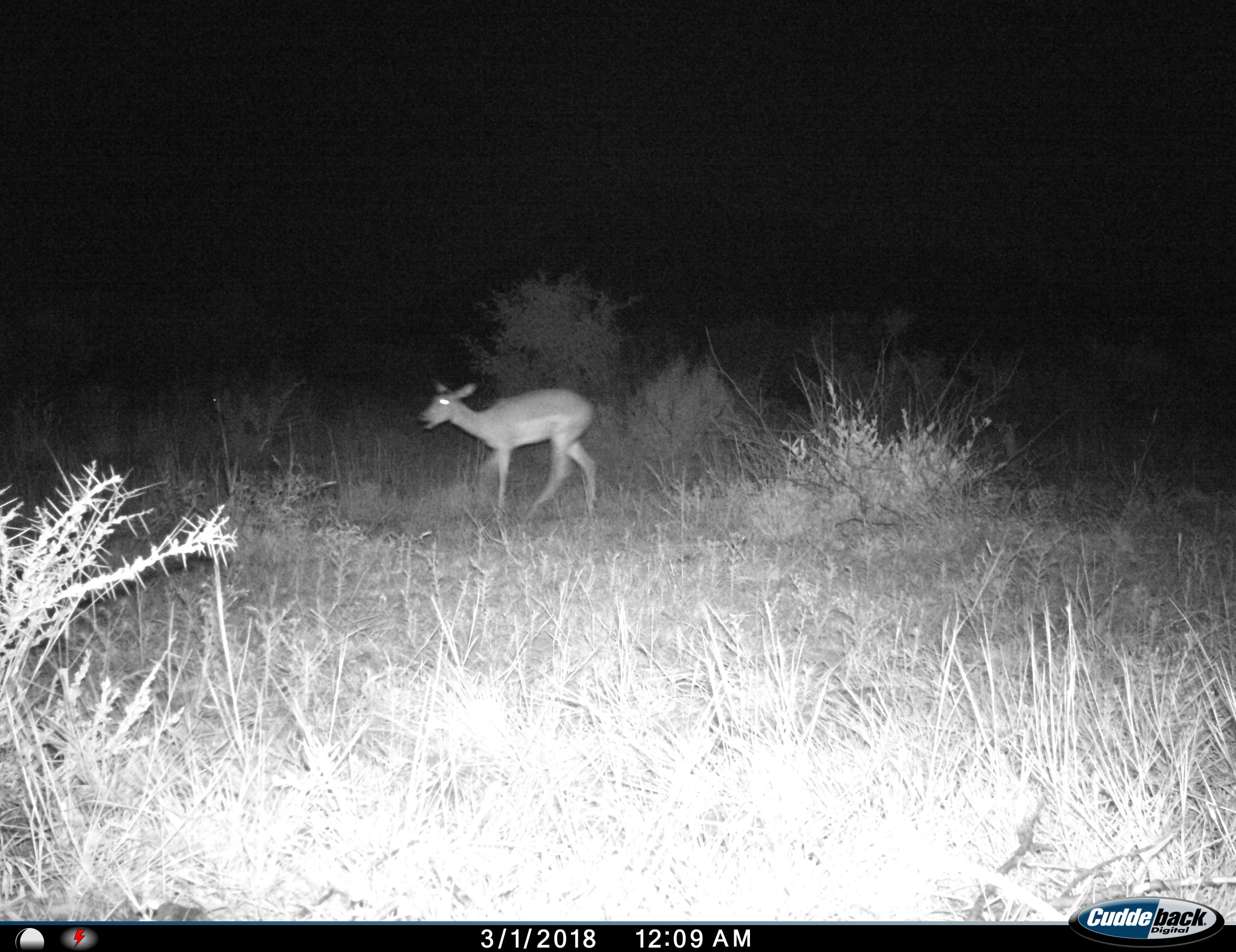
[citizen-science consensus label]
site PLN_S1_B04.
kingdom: Animalia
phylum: Chordata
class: Mammalia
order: Artiodactyla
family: Bovidae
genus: Aepyceros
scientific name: Aepyceros melampus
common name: impala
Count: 1.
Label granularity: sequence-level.